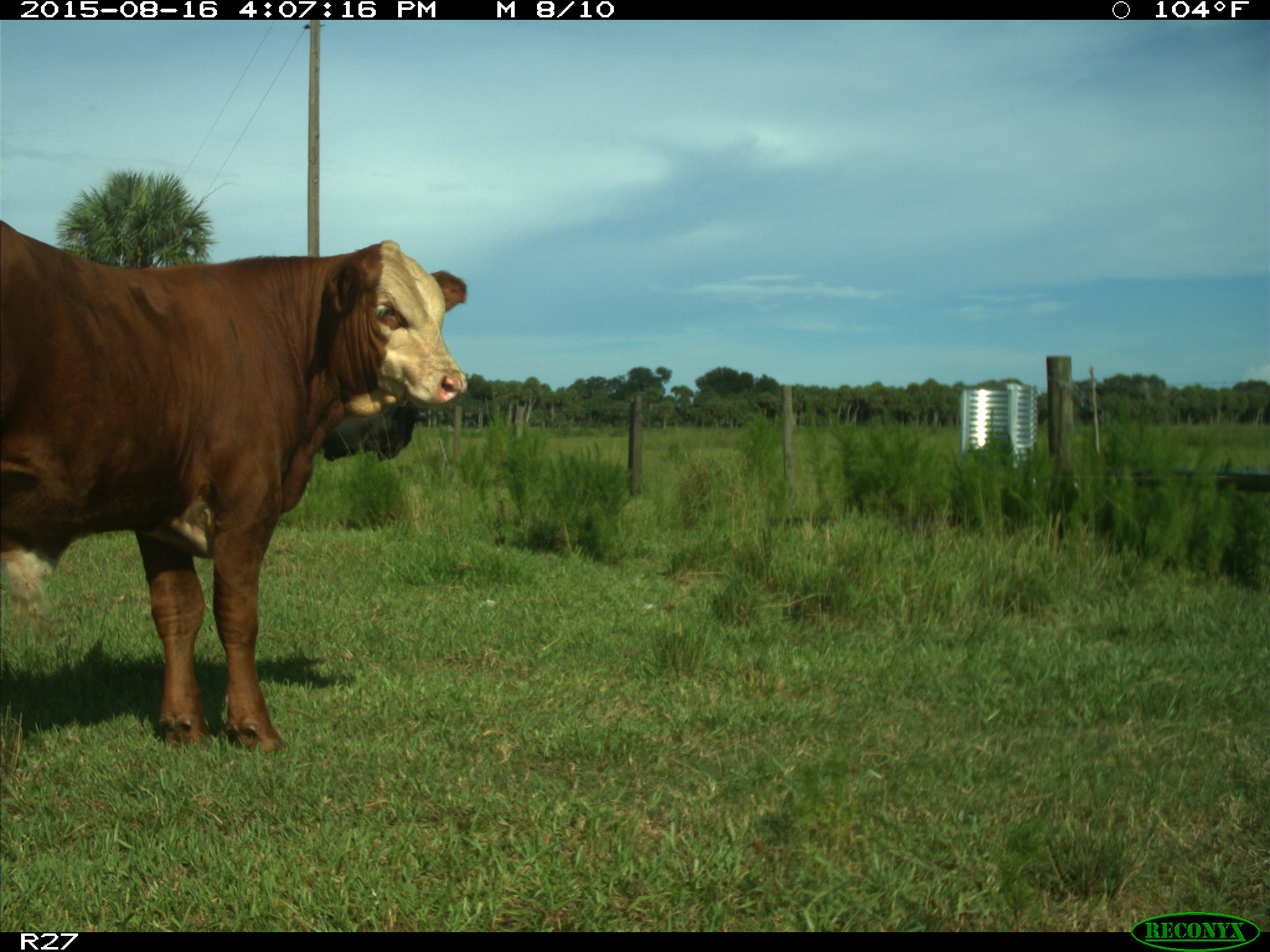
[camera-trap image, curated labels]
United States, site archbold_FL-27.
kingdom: Animalia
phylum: Chordata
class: Mammalia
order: Artiodactyla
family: Bovidae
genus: Bos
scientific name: Bos taurus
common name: domestic cow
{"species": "Bos taurus (domestic cow)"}